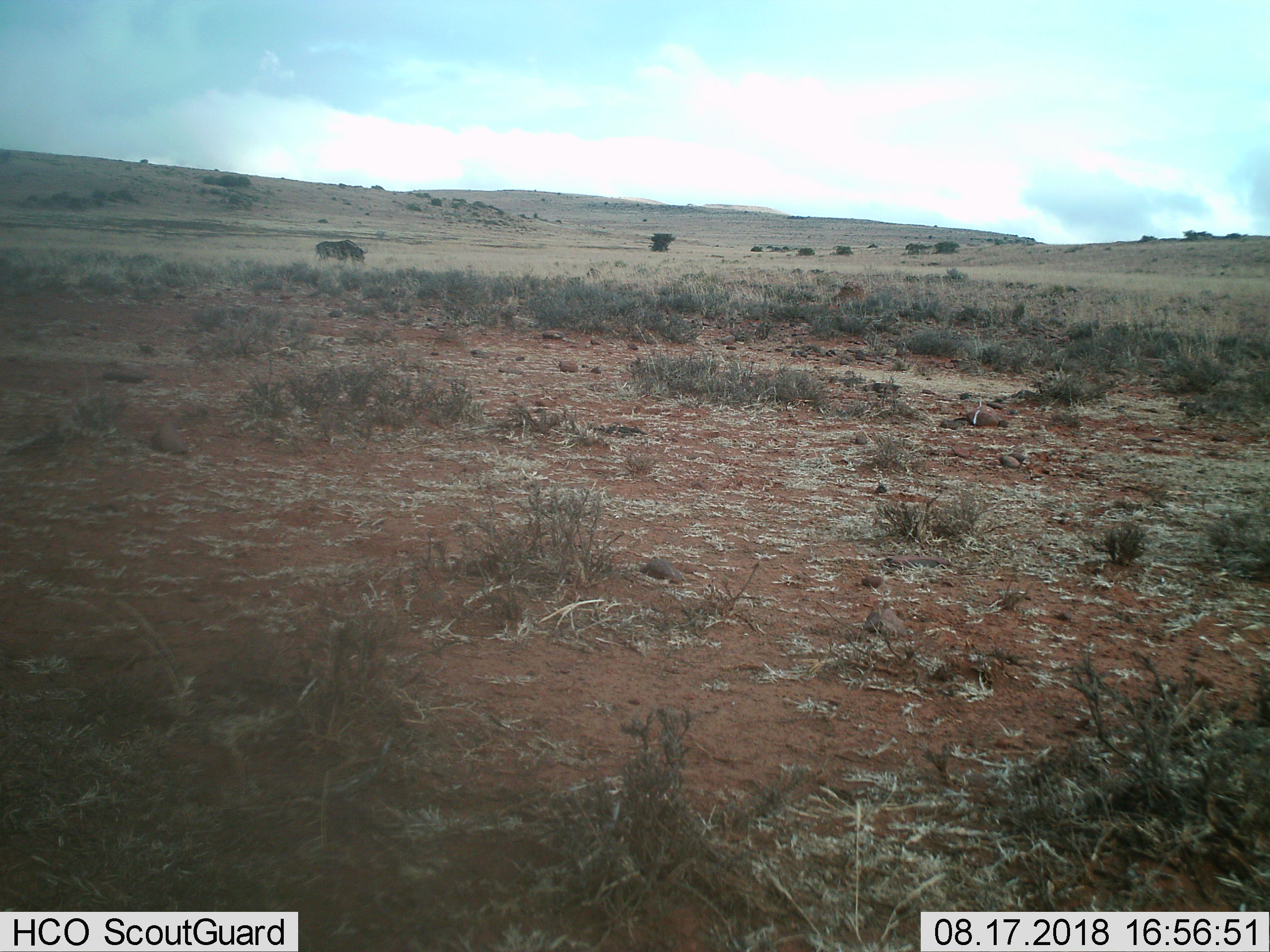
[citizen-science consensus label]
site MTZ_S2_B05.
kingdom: Animalia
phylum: Chordata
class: Mammalia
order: Artiodactyla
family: Bovidae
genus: Connochaetes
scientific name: Connochaetes gnou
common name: black wildebeest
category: wildebeestblack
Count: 1.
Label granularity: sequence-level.